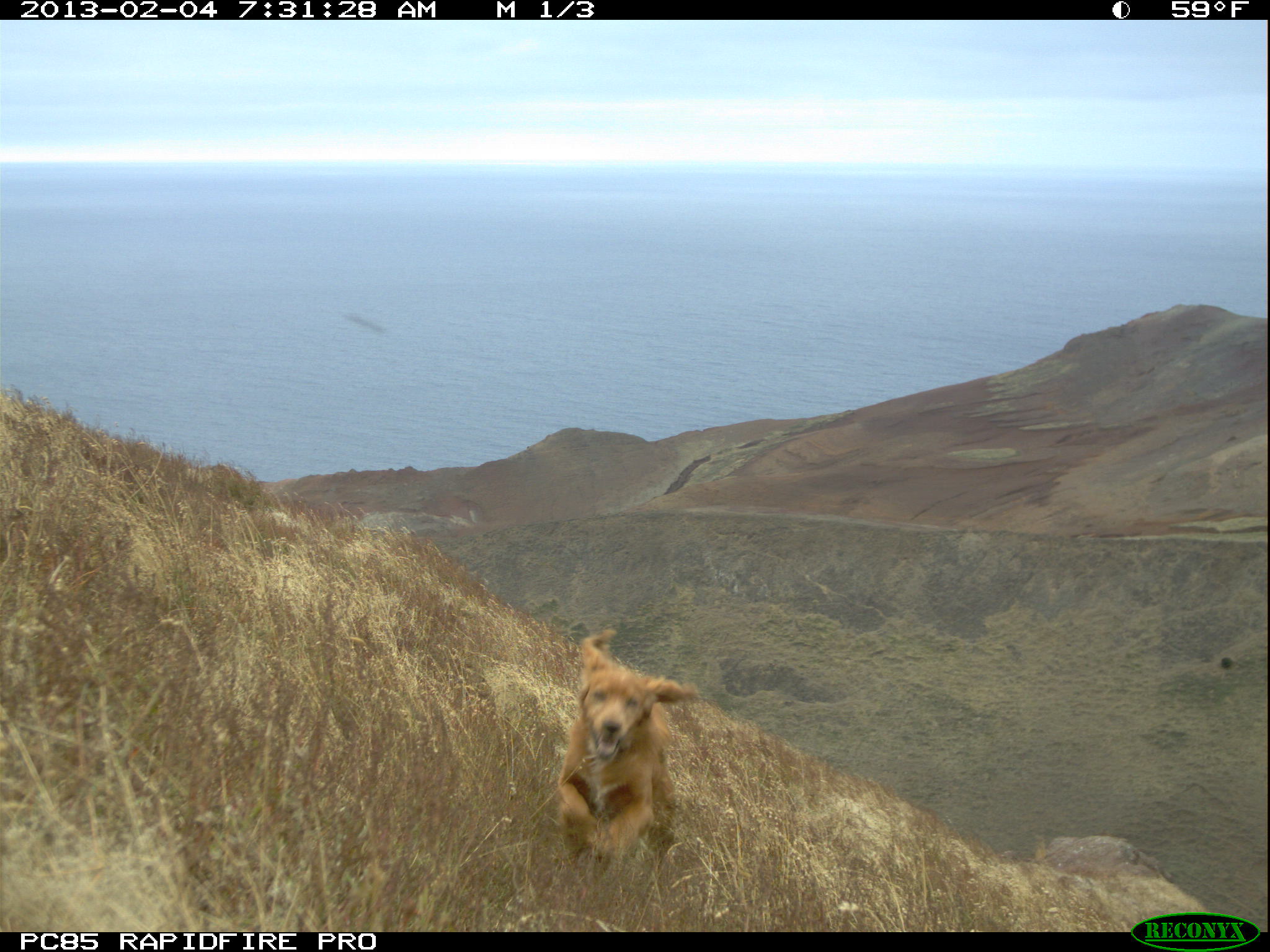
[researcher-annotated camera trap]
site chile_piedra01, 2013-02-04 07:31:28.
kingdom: Animalia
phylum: Chordata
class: Mammalia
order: Carnivora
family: Canidae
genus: Canis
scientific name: Canis familiaris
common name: domestic dog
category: dog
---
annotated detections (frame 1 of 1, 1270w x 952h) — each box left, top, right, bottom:
dog: 548, 627, 700, 884